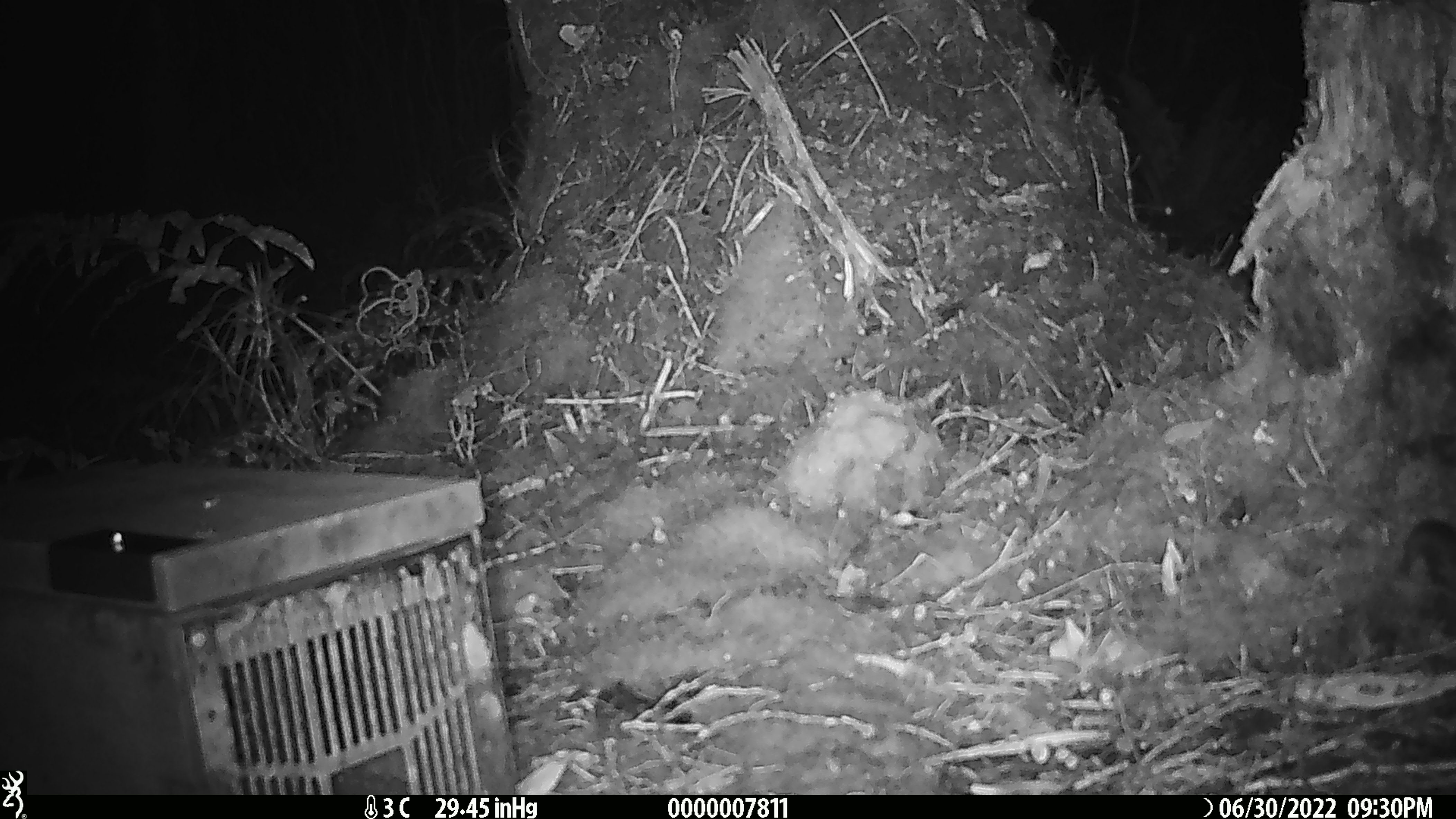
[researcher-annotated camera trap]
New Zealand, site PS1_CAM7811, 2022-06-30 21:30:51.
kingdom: Animalia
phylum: Chordata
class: Mammalia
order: Rodentia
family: Muridae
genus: Mus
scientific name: Mus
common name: mouse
Mouse (Mus).